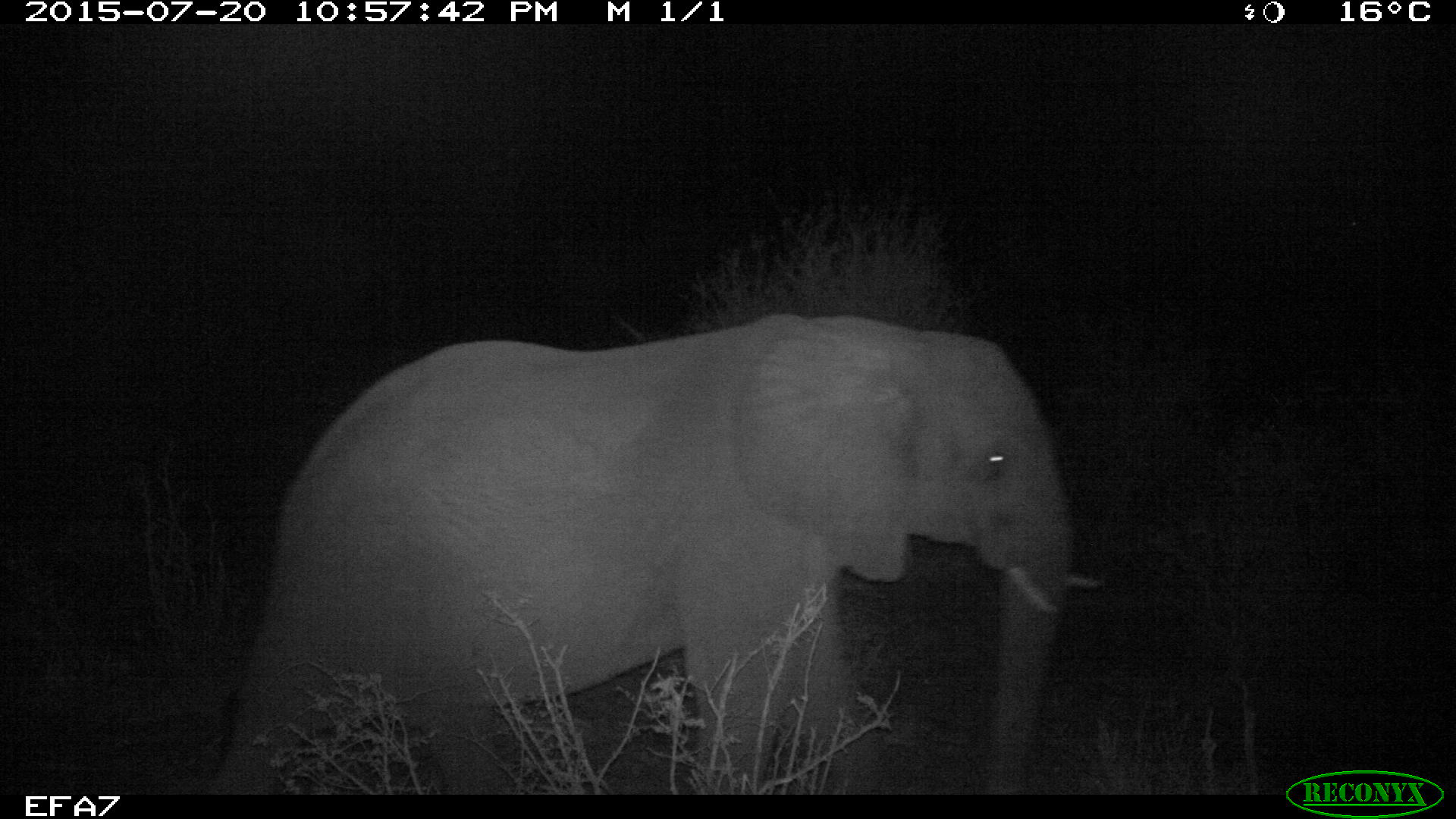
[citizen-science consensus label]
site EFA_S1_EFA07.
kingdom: Animalia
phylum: Chordata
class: Mammalia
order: Proboscidea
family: Elephantidae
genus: Loxodonta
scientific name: Loxodonta africana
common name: african bush elephant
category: elephant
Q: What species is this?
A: Elephant (african bush elephant) (Loxodonta africana).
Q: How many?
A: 1.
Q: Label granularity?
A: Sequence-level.